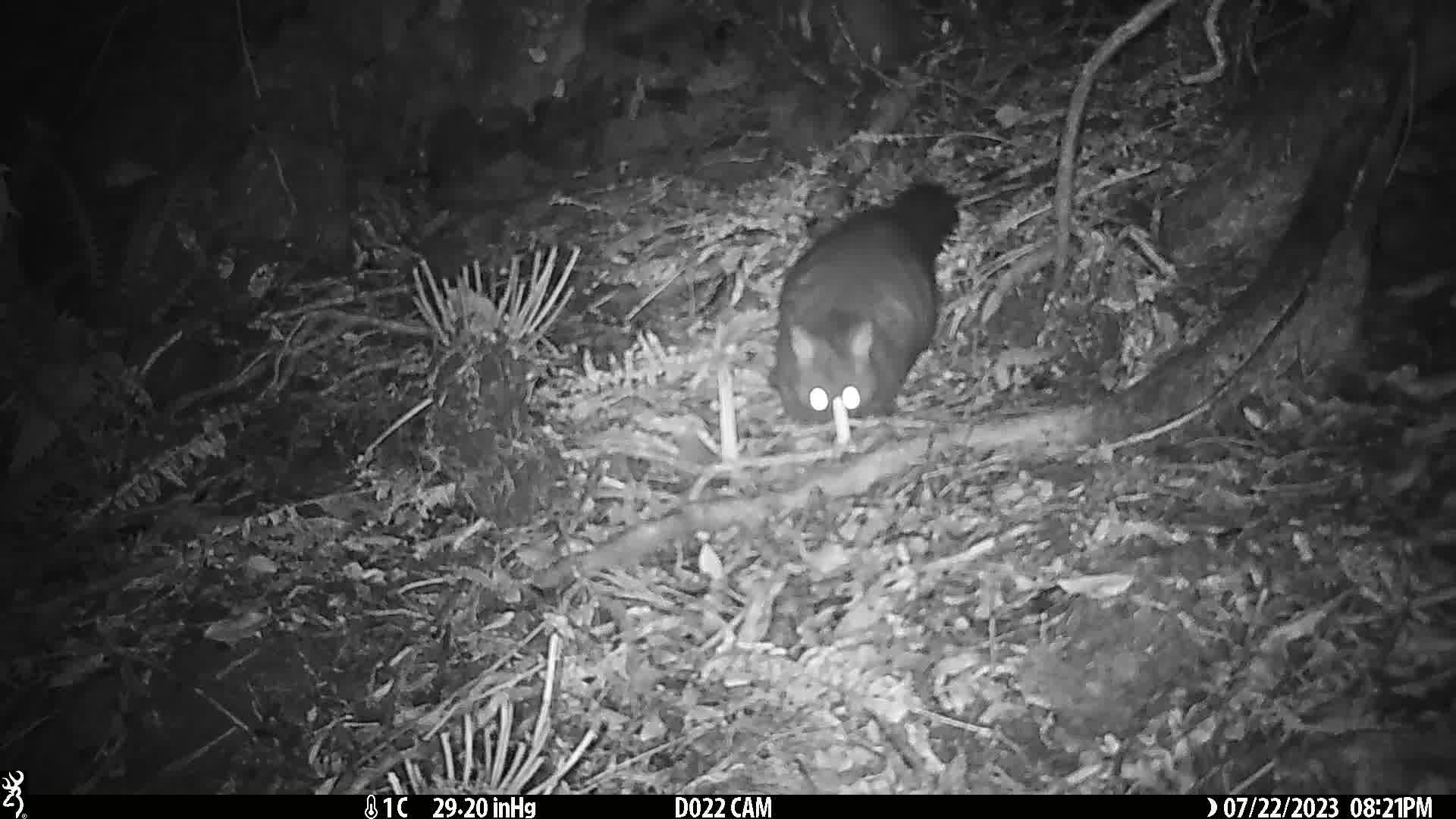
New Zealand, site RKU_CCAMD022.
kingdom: Animalia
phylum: Chordata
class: Mammalia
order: Diprotodontia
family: Phalangeridae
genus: Trichosurus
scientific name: Trichosurus vulpecula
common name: common brushtail possum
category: possum